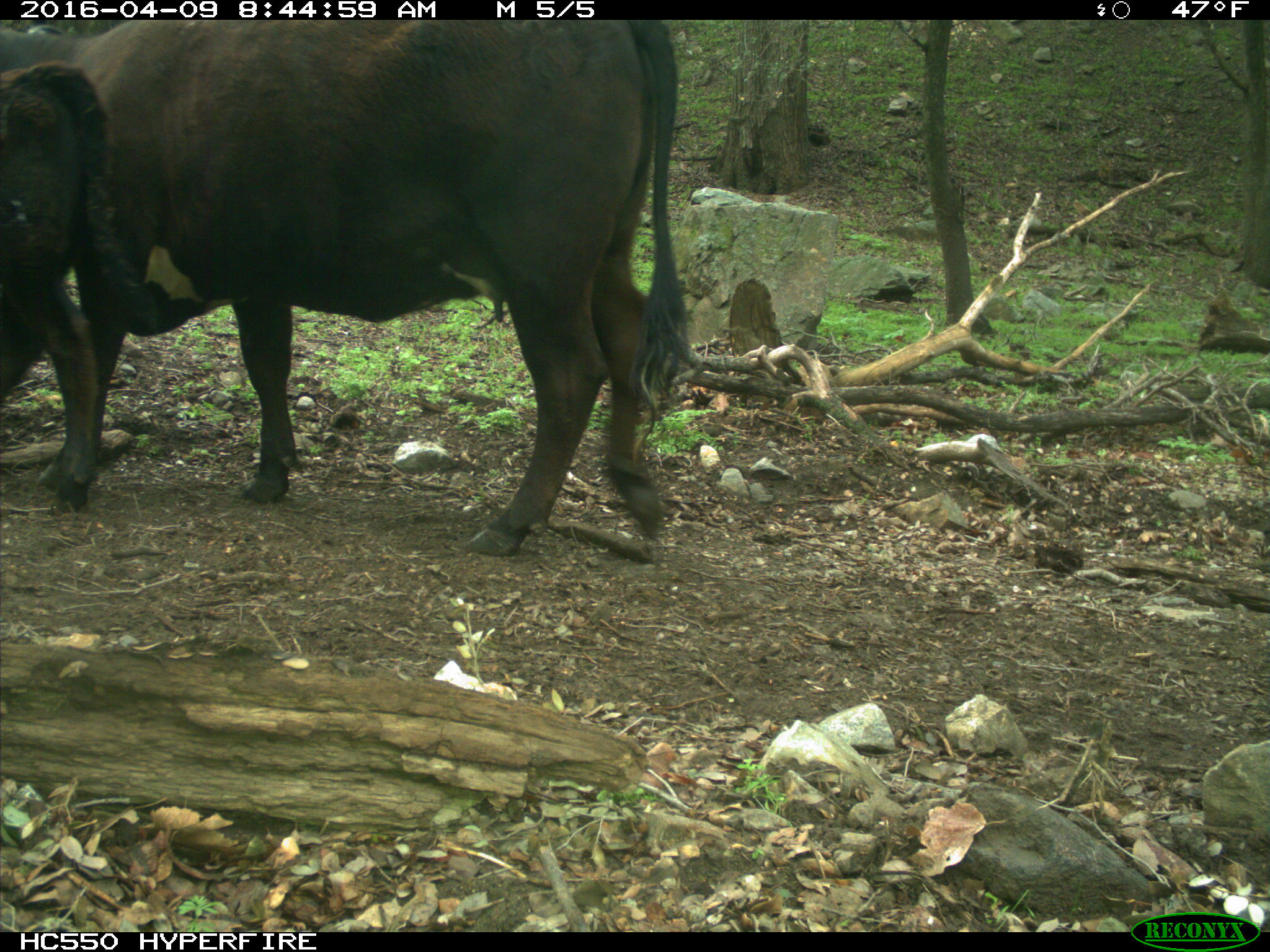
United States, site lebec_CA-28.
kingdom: Animalia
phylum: Chordata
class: Mammalia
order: Artiodactyla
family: Bovidae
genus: Bos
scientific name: Bos taurus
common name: domestic cow